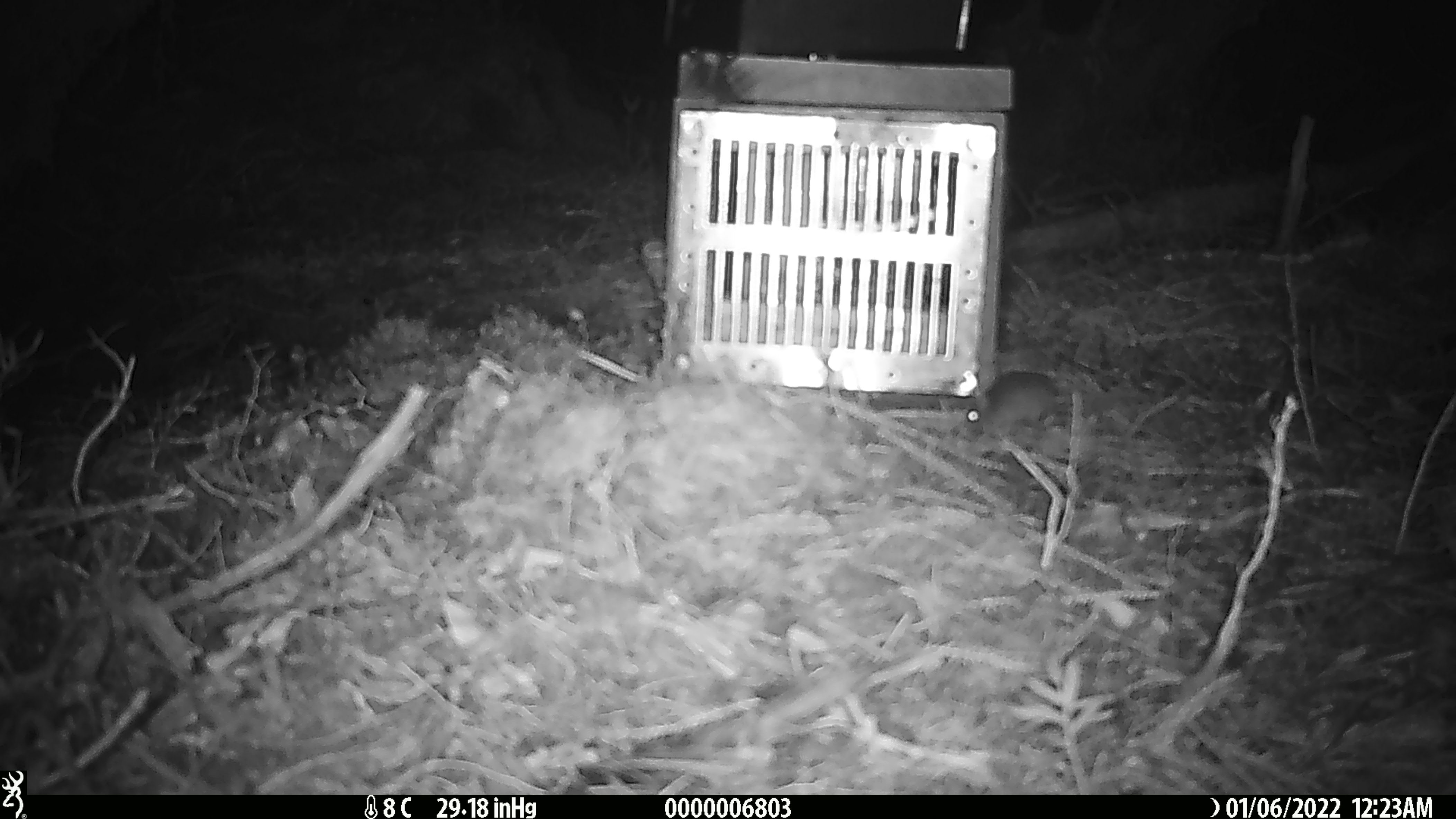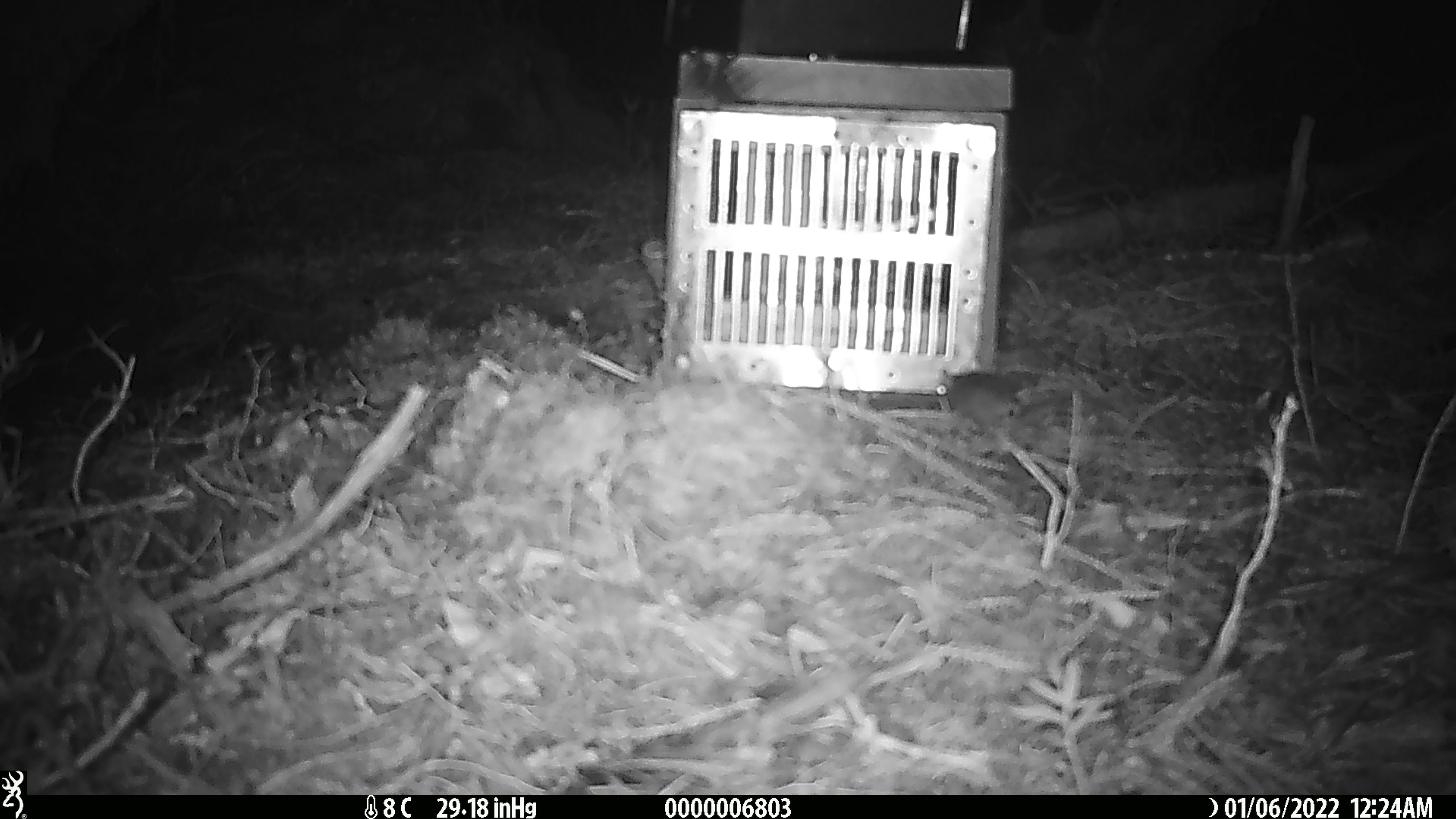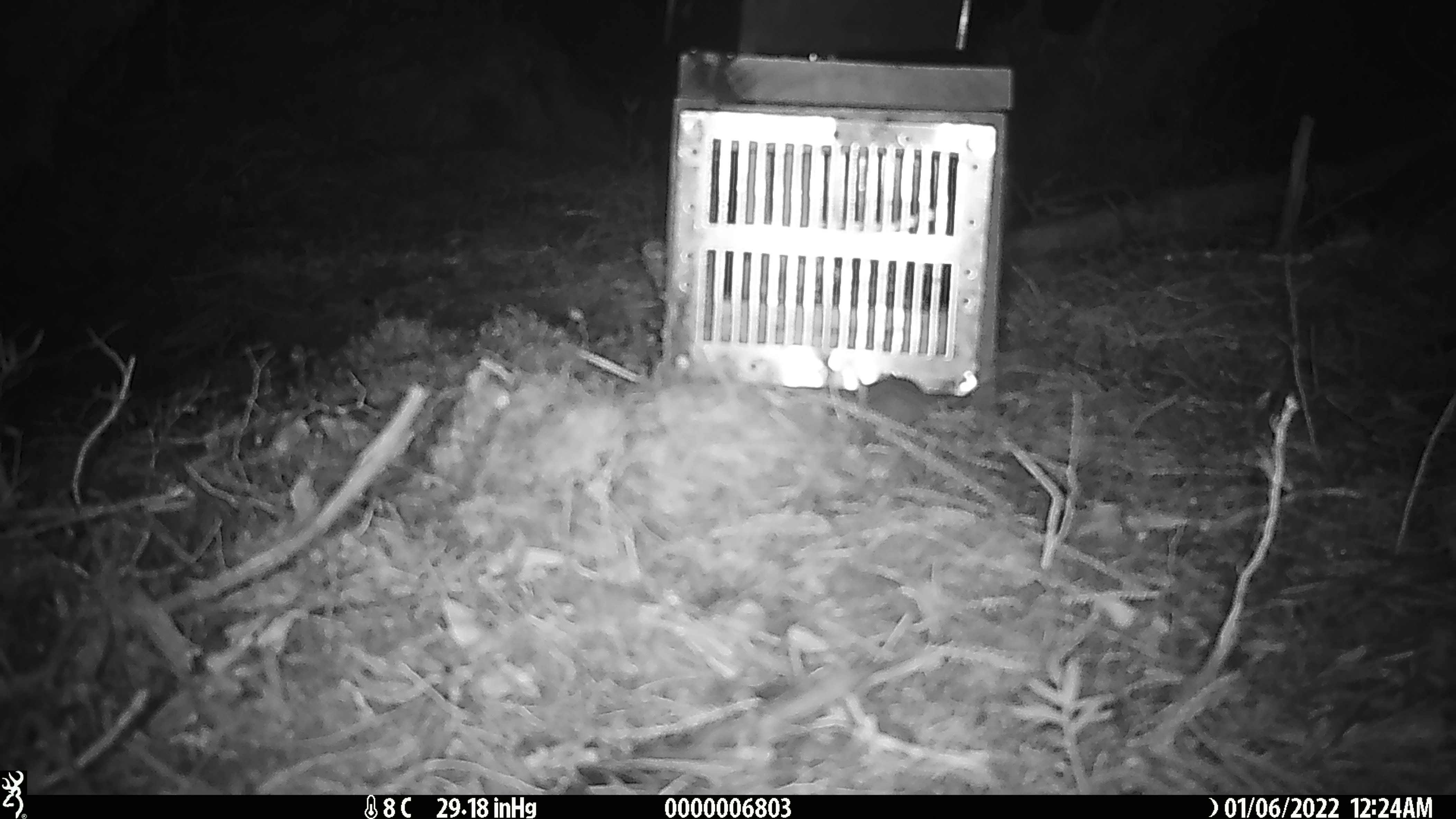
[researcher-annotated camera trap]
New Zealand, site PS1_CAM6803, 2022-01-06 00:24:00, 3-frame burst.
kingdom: Animalia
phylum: Chordata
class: Mammalia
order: Rodentia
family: Muridae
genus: Mus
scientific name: Mus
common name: mouse